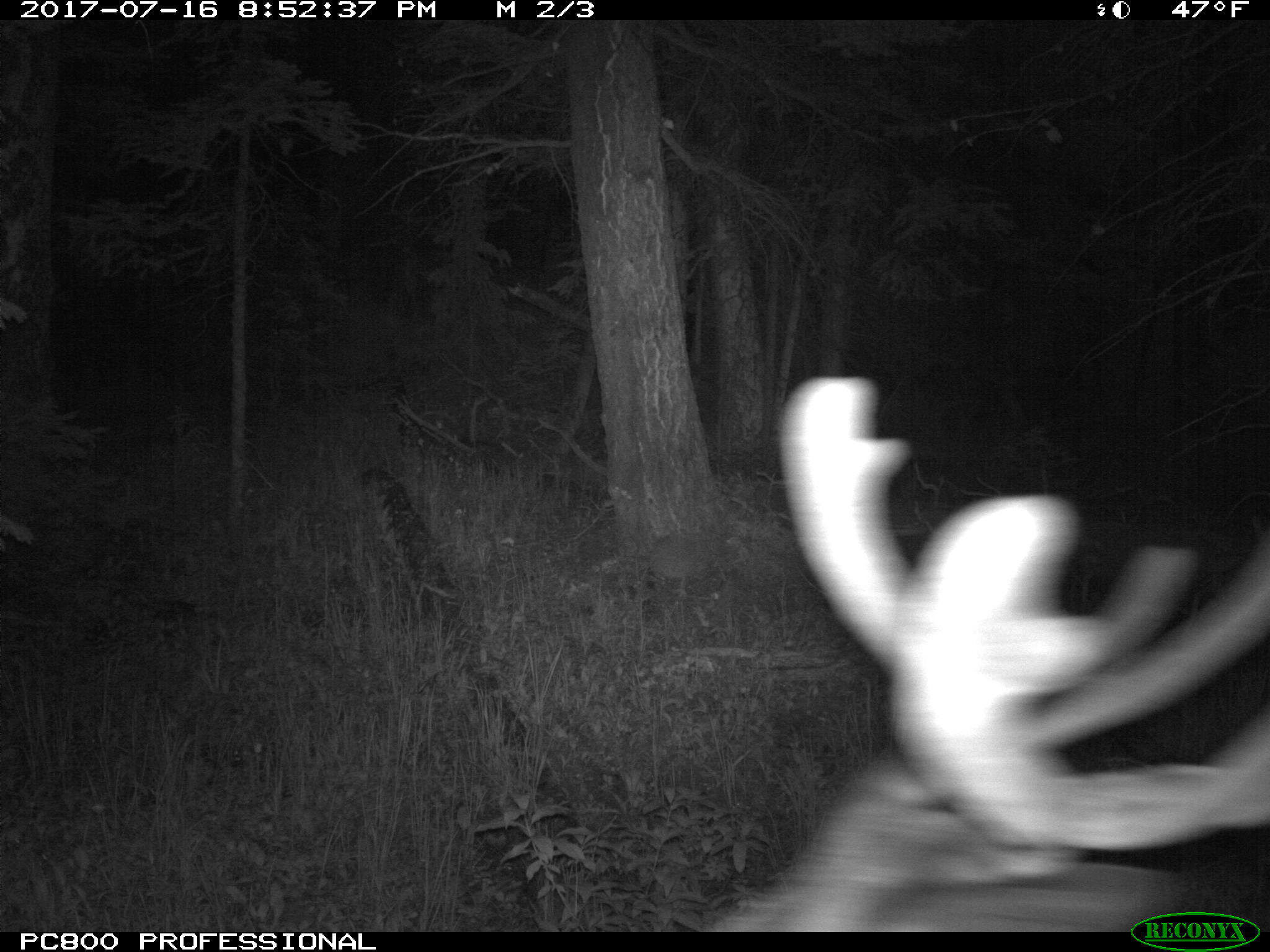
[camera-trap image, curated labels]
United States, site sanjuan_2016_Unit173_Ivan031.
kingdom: Animalia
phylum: Chordata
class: Mammalia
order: Artiodactyla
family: Cervidae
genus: Cervus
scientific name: Cervus elaphus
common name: red deer